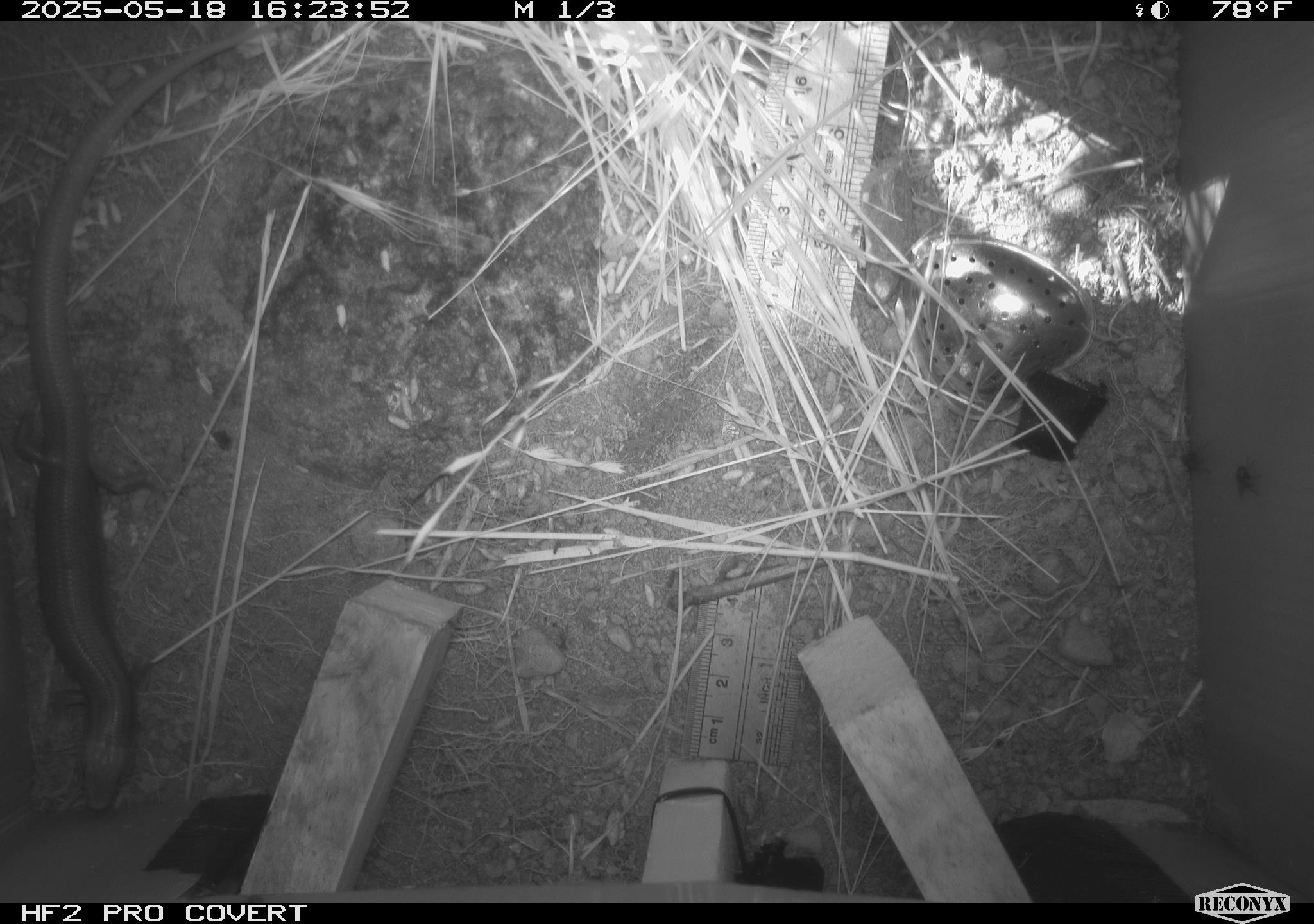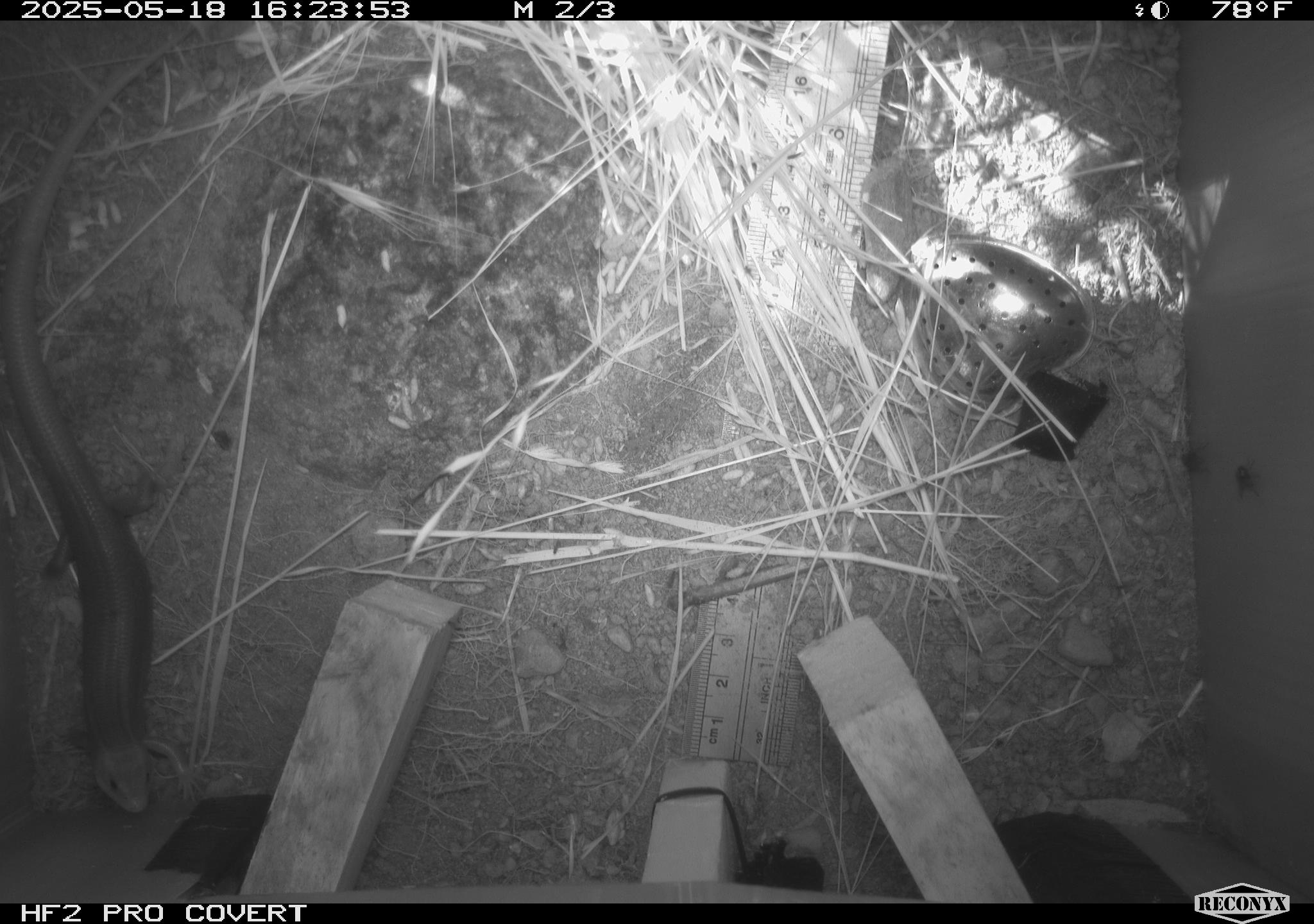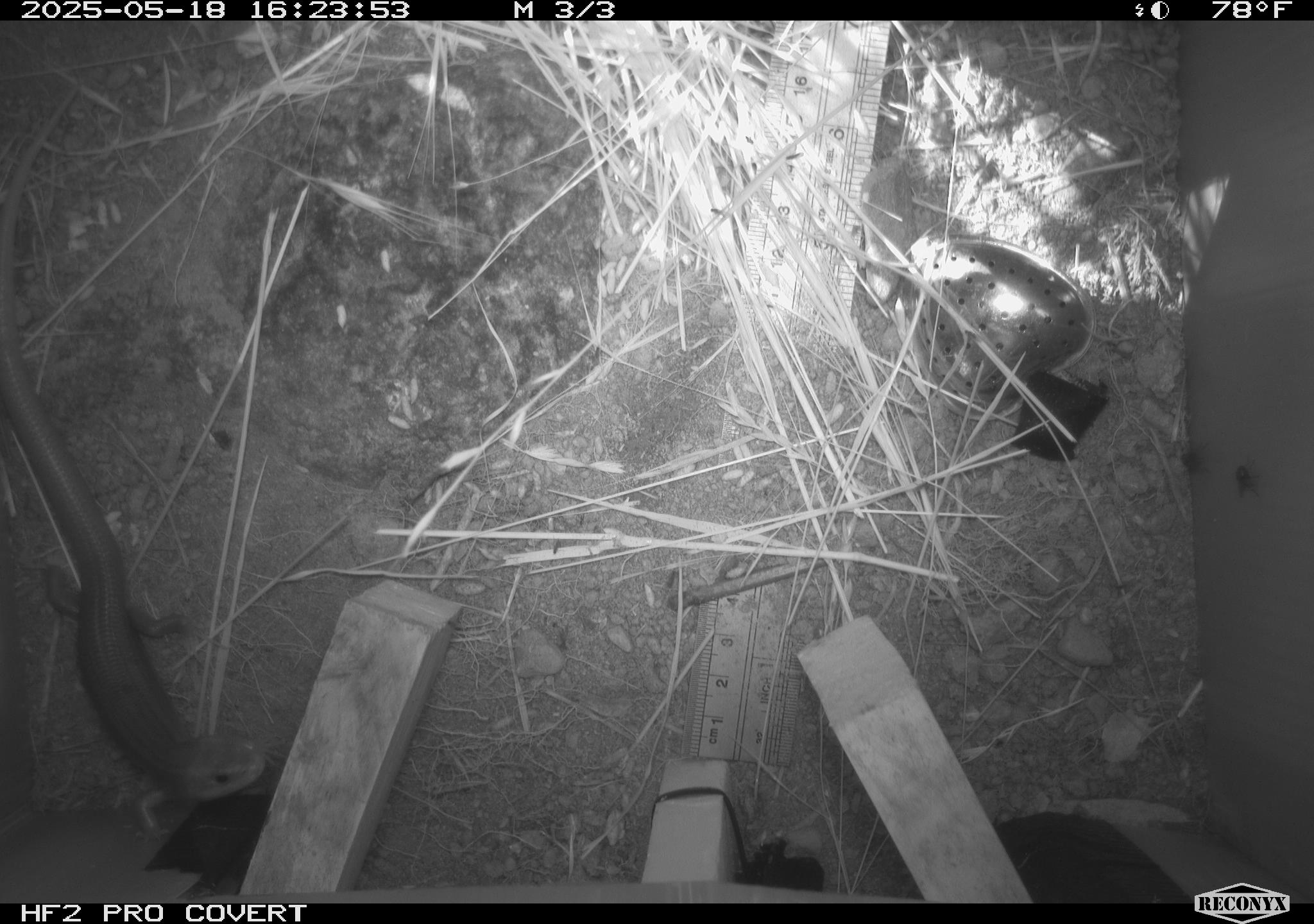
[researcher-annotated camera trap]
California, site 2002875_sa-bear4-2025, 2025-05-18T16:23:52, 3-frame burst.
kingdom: Animalia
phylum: Chordata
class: Reptilia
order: Squamata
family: Scincidae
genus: Plestiodon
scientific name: Plestiodon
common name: blue-tailed skinks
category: plestiodon species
Plestiodon species (blue-tailed skinks) (Plestiodon).